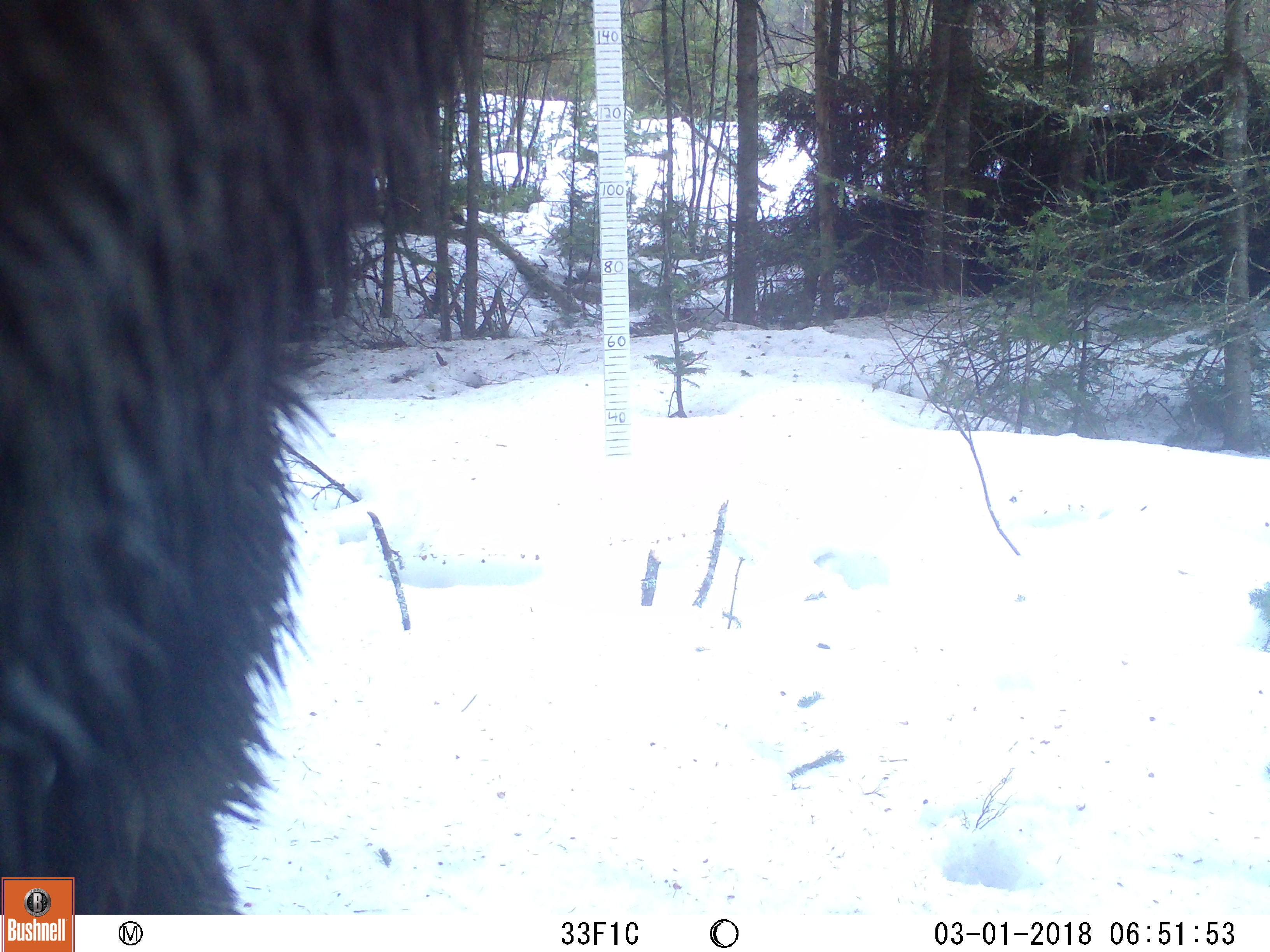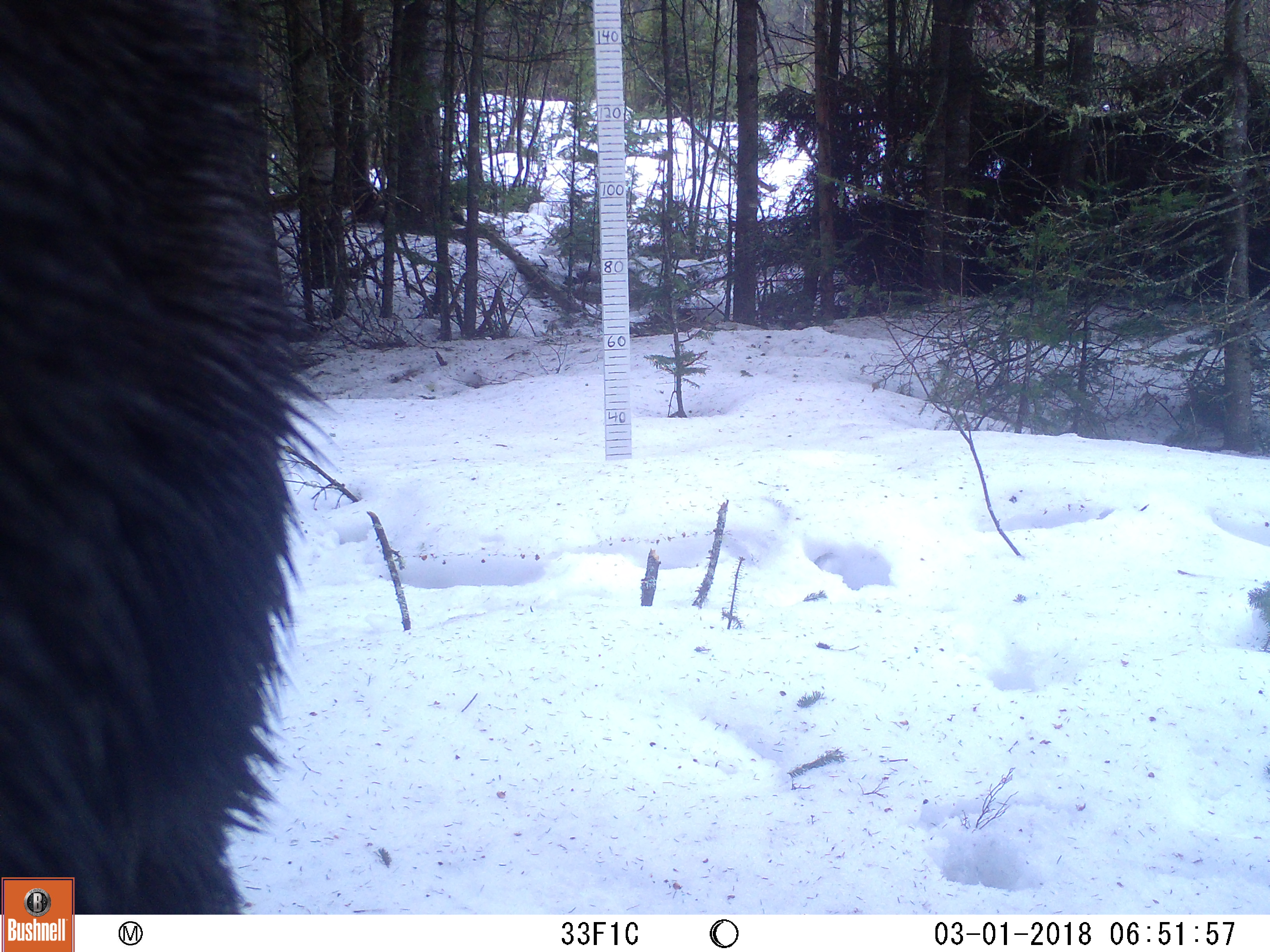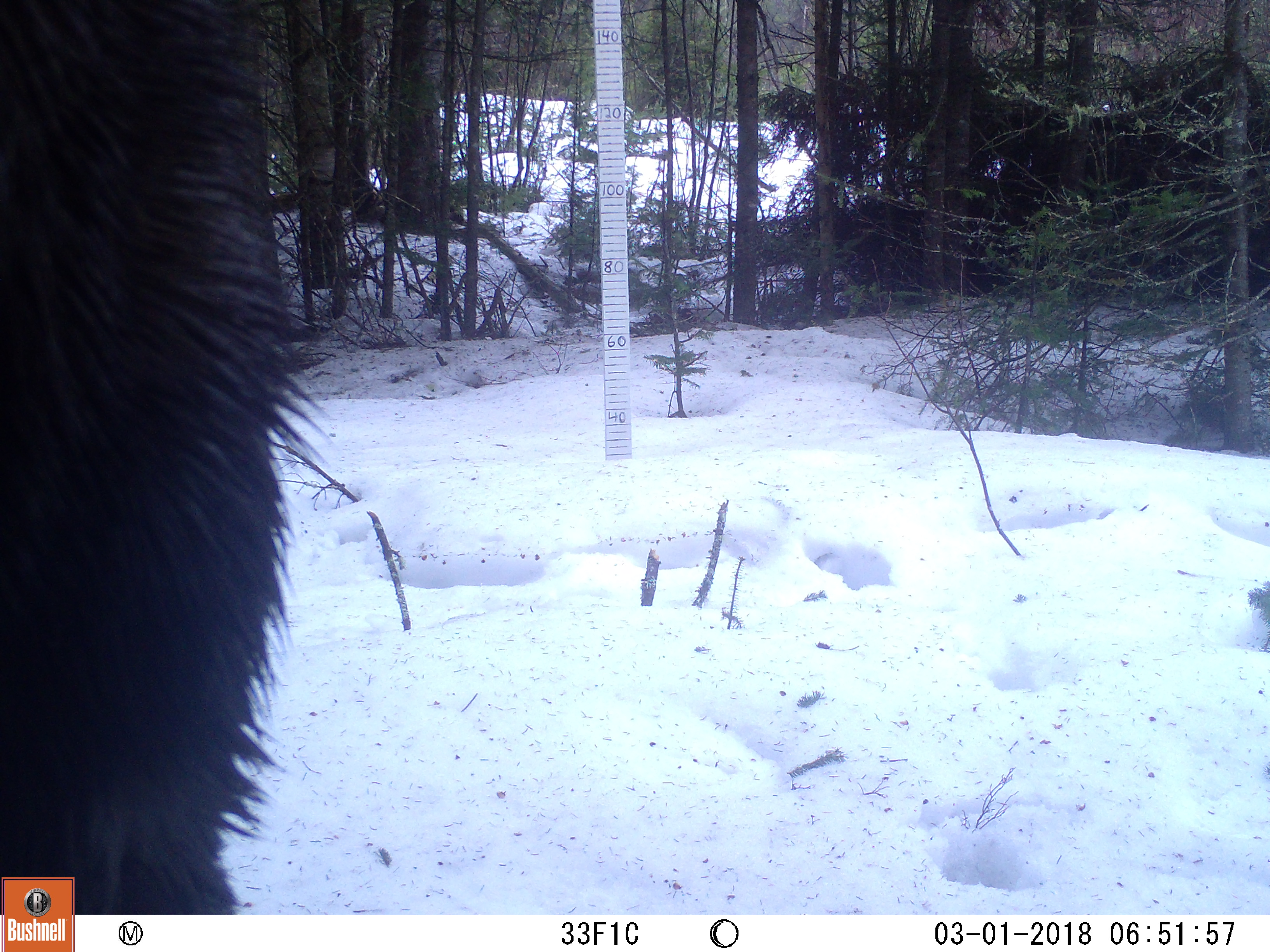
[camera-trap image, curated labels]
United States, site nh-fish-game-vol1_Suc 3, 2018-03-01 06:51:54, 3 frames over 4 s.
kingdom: Animalia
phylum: Chordata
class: Mammalia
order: Artiodactyla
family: Cervidae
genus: Alces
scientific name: Alces alces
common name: moose